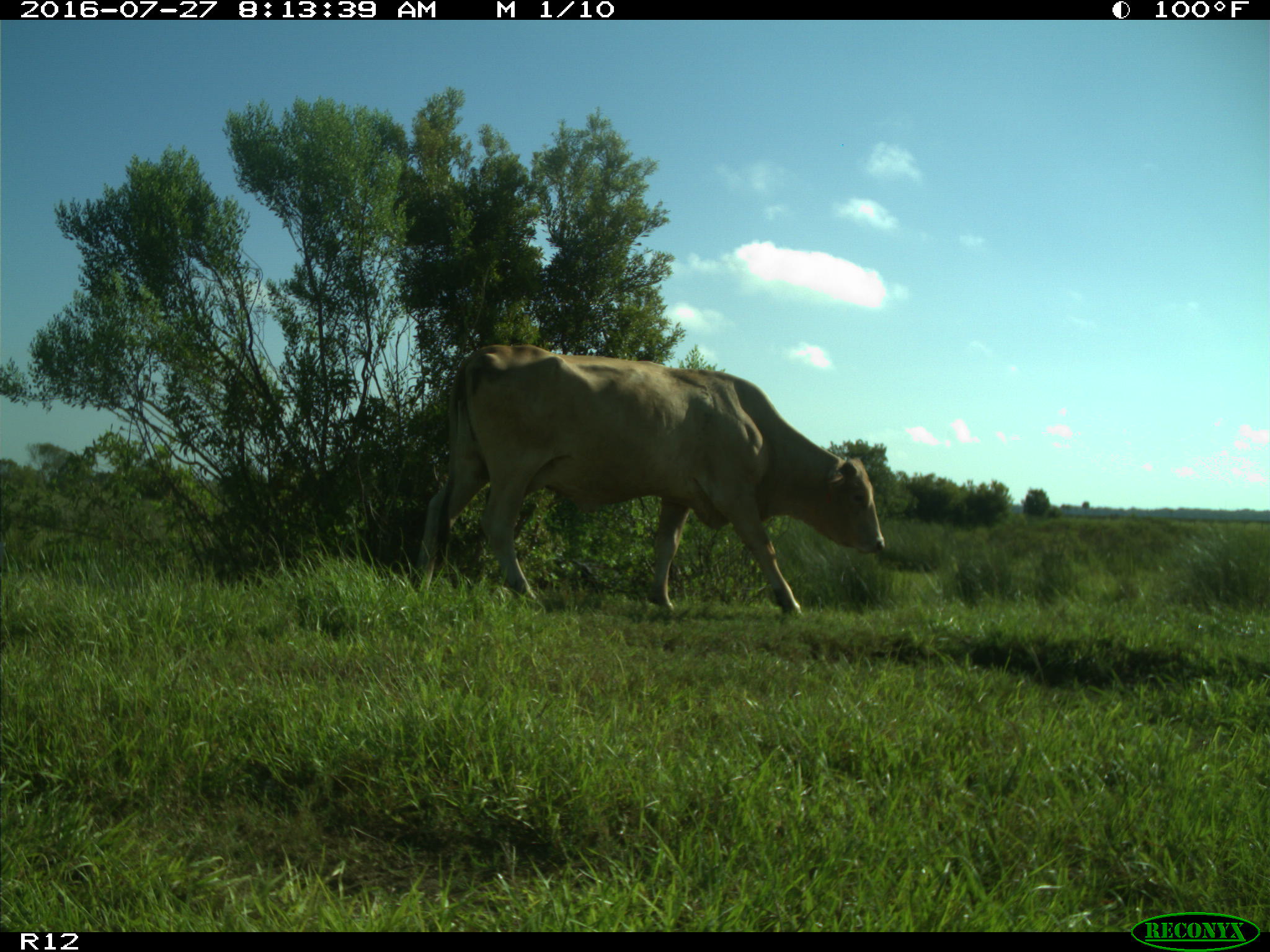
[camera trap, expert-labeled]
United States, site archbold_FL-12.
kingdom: Animalia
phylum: Chordata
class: Mammalia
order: Artiodactyla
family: Bovidae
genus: Bos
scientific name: Bos taurus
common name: domestic cow